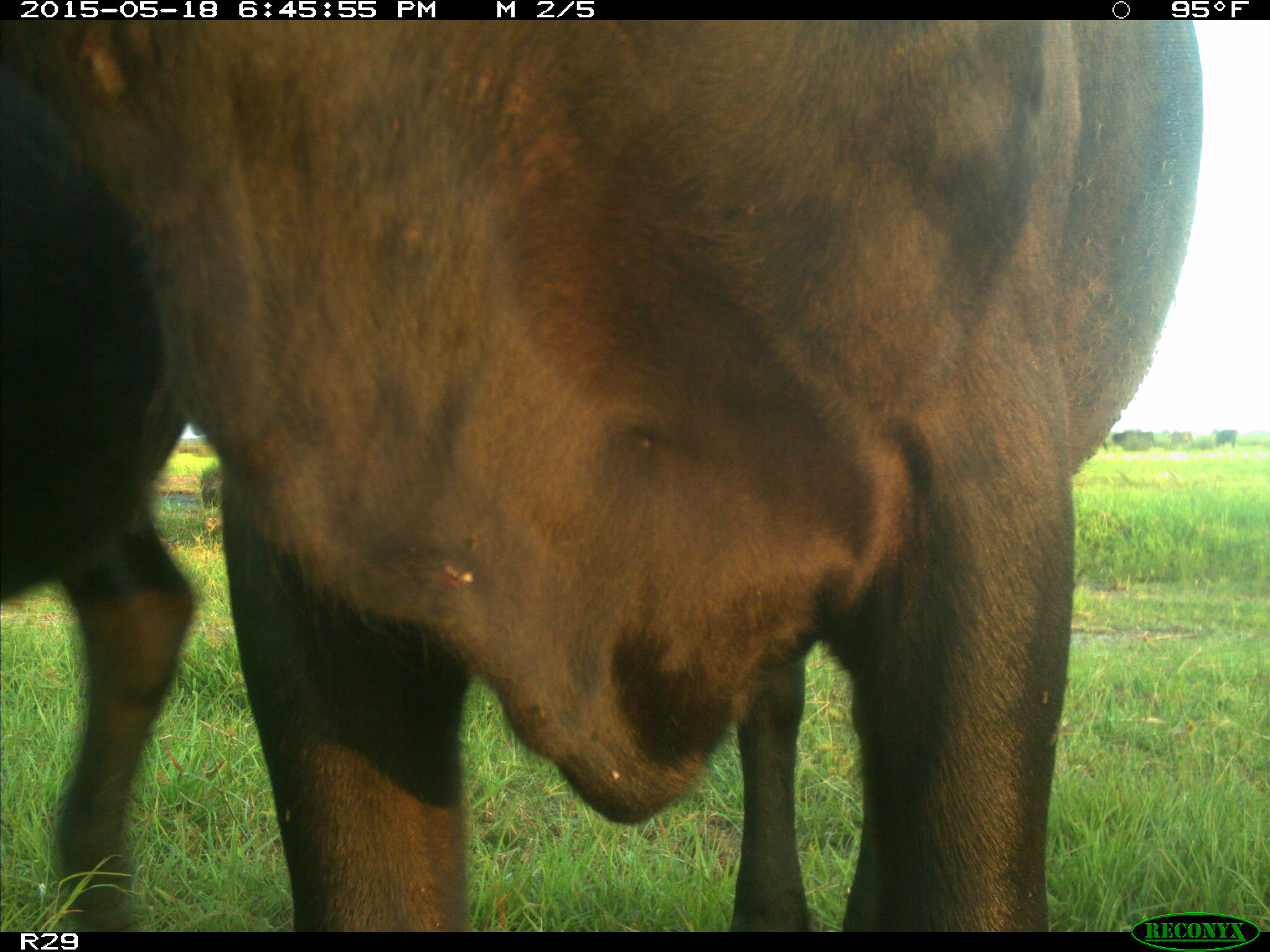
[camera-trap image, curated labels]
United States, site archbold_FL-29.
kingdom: Animalia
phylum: Chordata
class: Mammalia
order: Artiodactyla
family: Bovidae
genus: Bos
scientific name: Bos taurus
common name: domestic cow